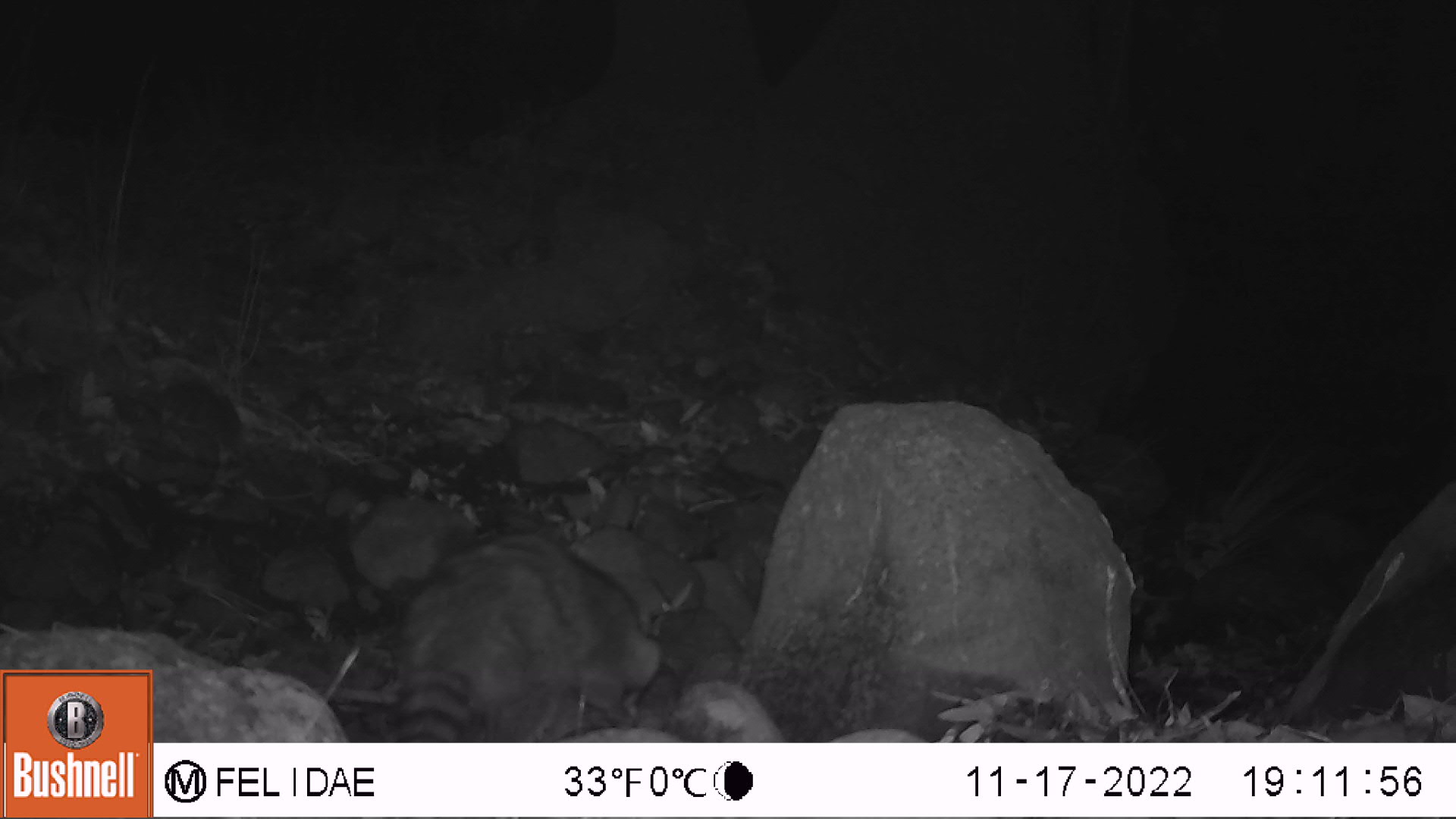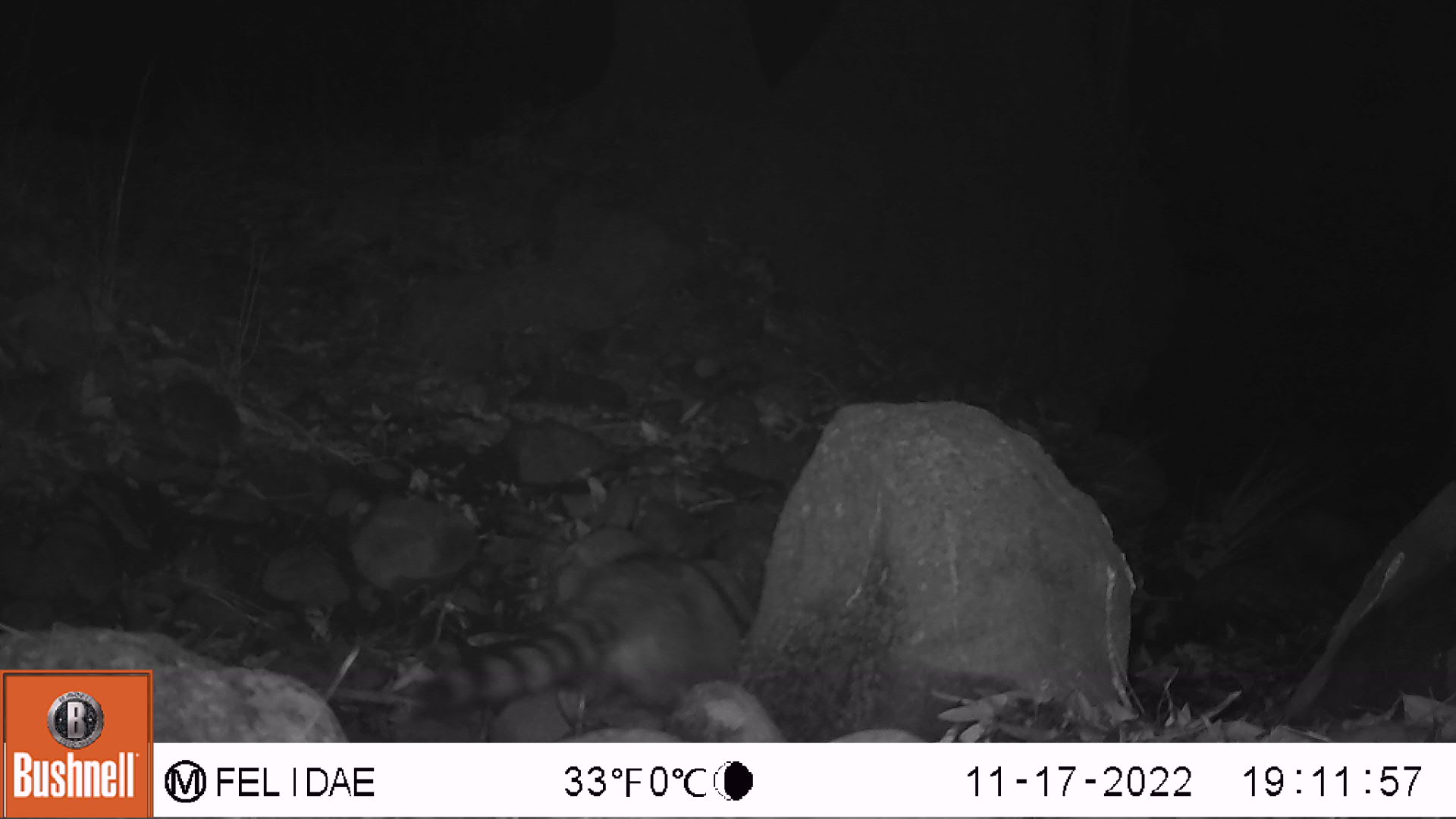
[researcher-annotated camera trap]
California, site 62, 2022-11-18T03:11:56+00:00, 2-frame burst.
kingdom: Animalia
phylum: Chordata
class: Mammalia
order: Carnivora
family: Procyonidae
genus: Procyon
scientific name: Procyon lotor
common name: raccoon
Raccoon (Procyon lotor).